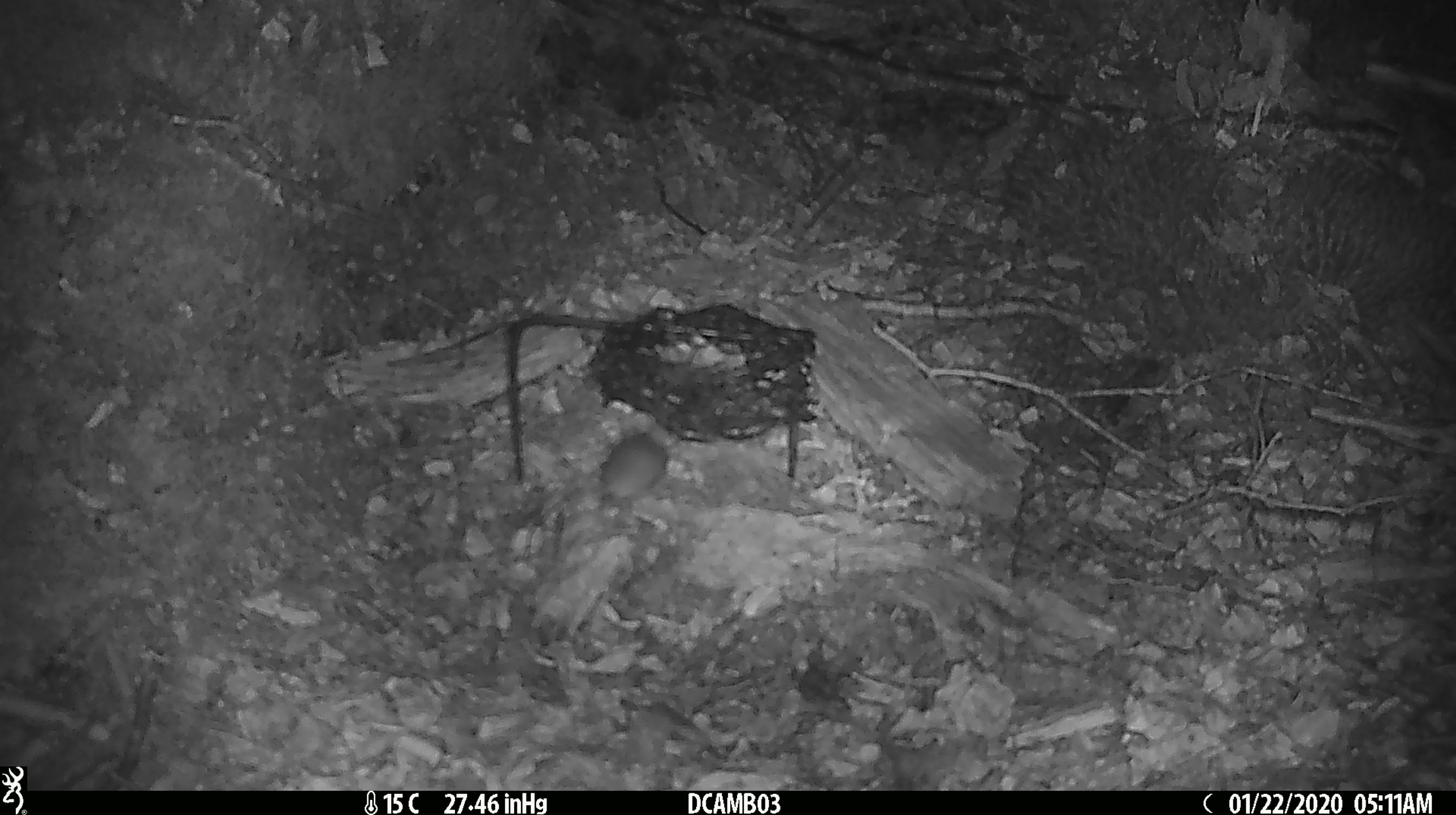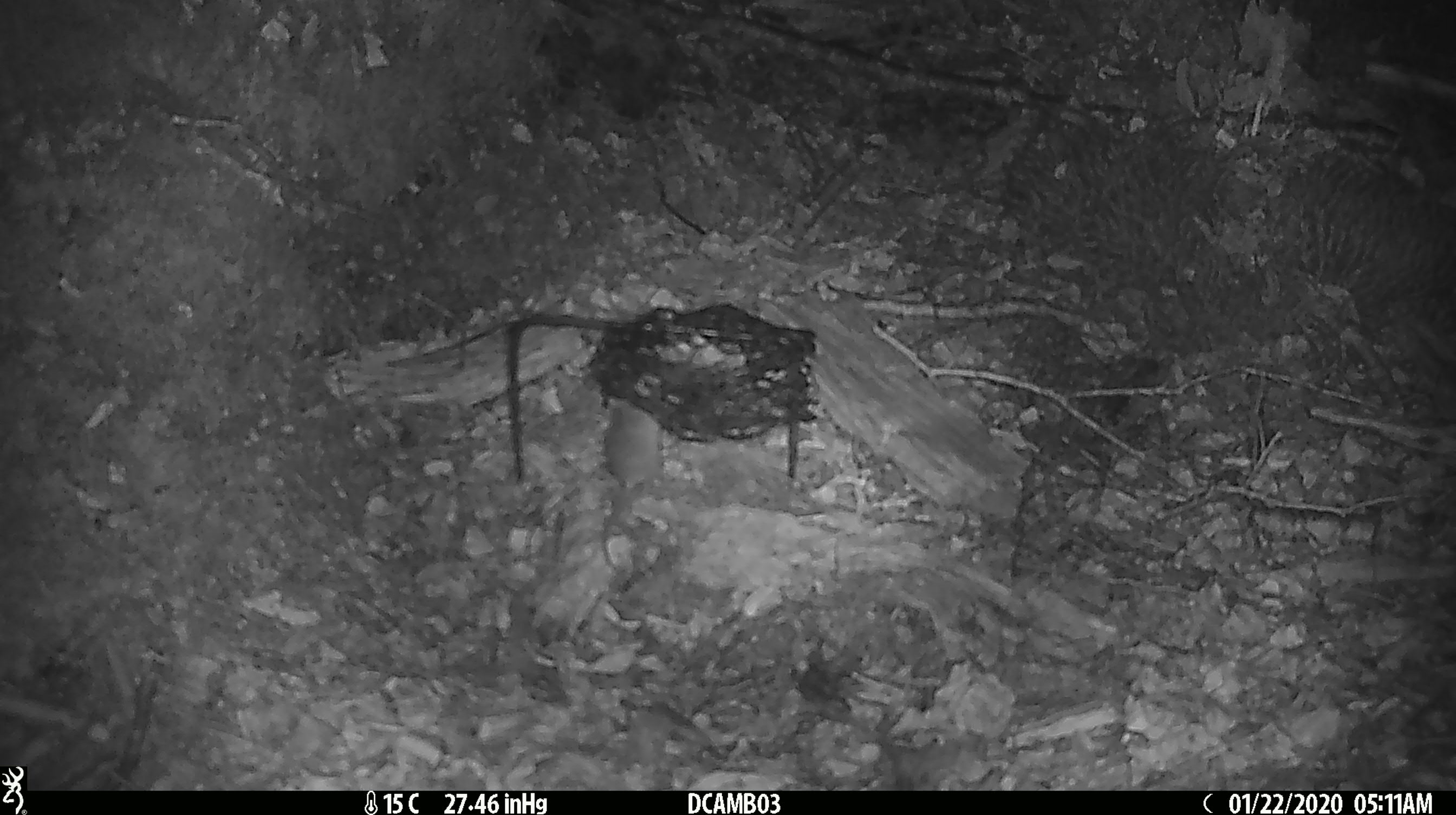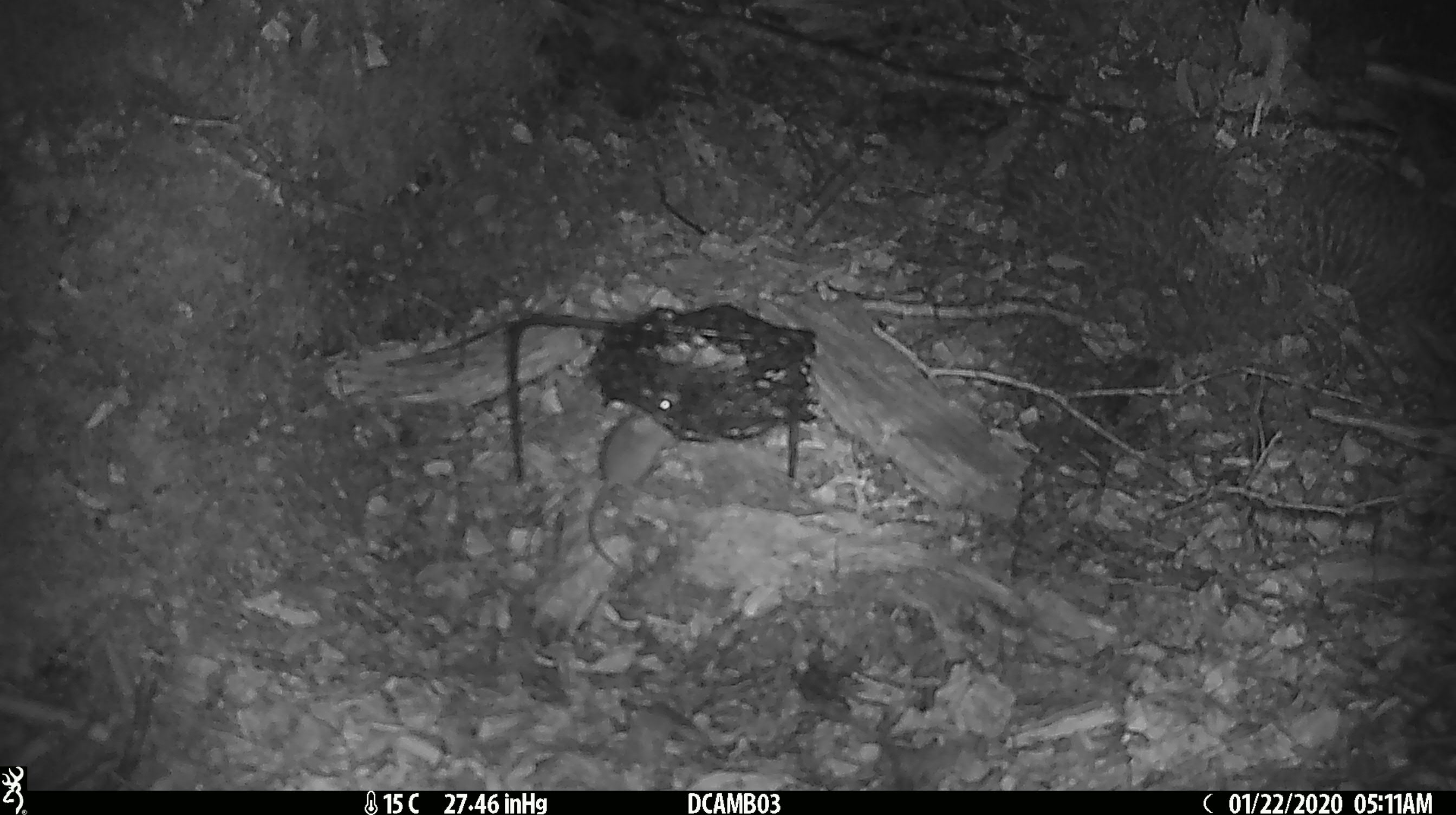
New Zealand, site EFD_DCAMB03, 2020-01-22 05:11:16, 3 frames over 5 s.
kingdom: Animalia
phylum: Chordata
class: Mammalia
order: Rodentia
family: Muridae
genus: Mus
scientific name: Mus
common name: mouse